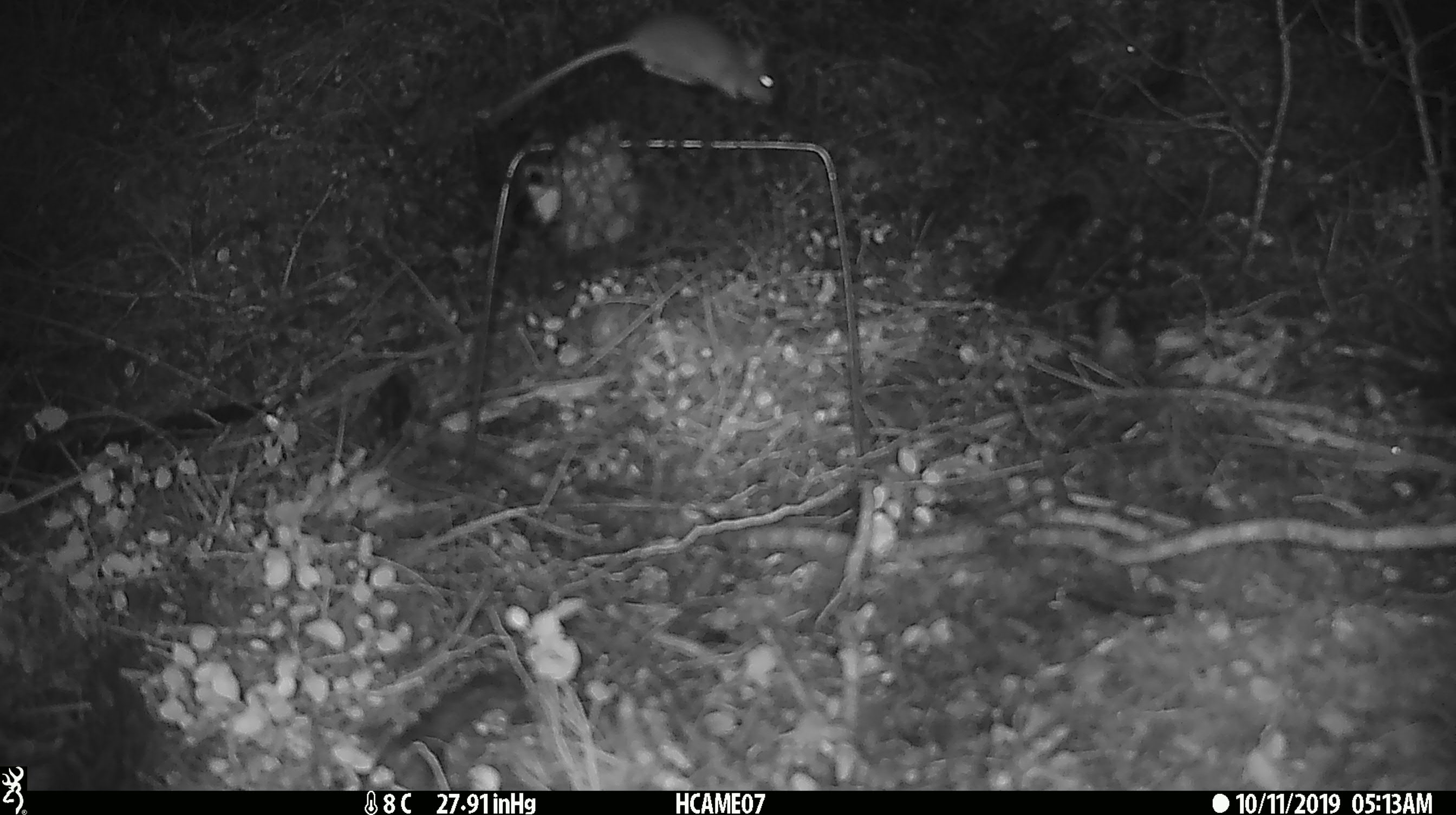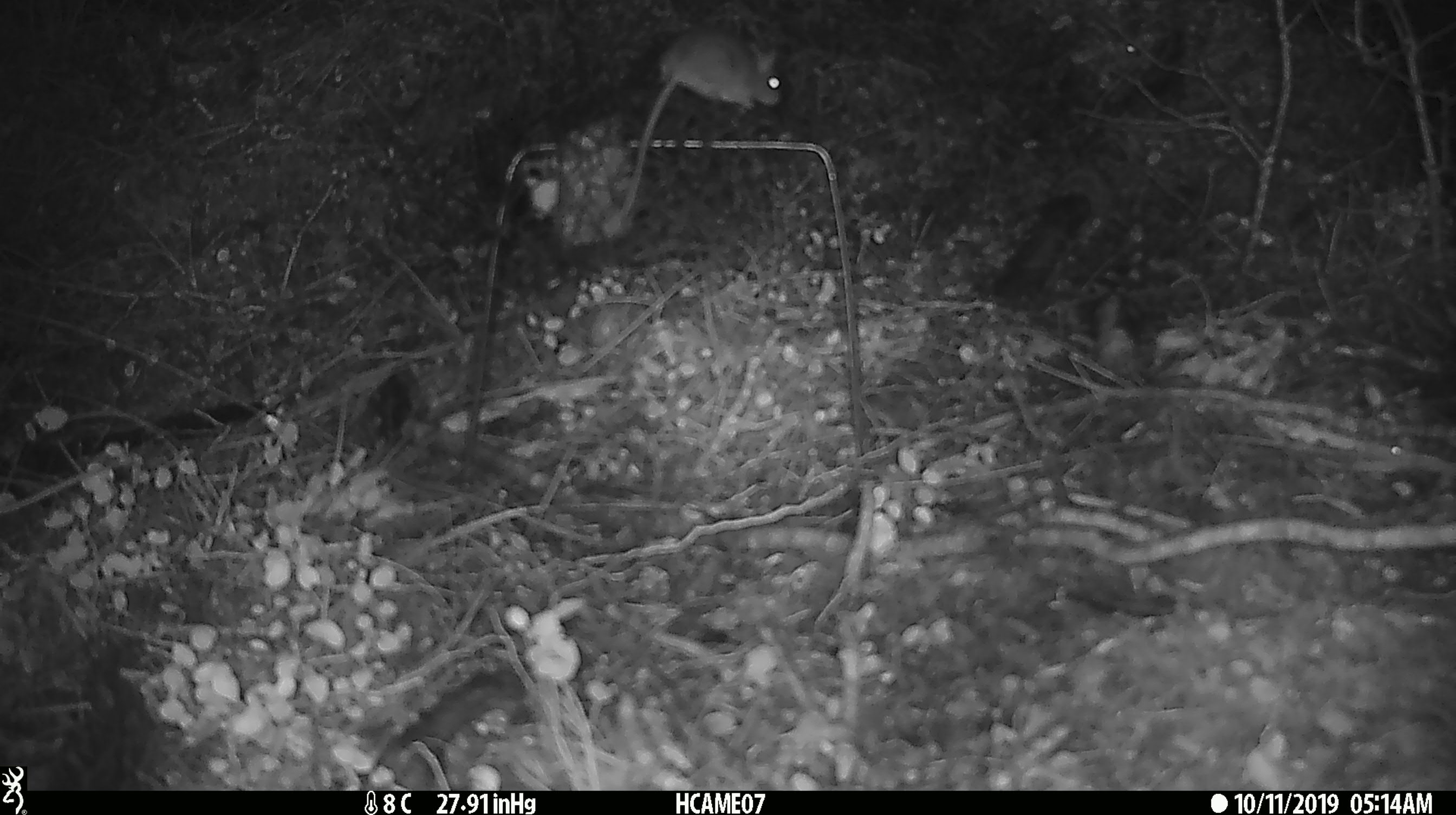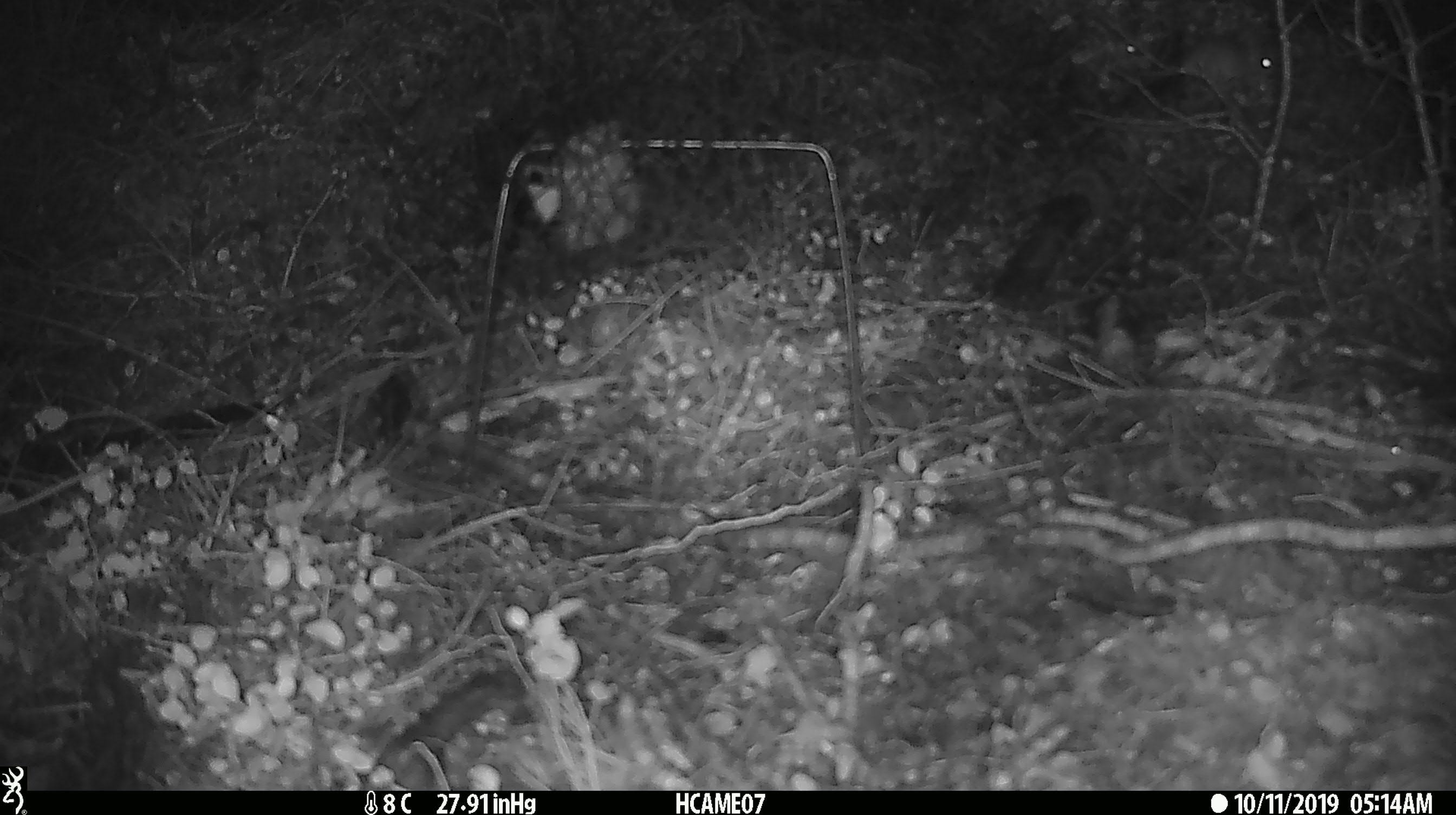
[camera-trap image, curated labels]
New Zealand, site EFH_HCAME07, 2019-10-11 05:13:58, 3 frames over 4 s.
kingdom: Animalia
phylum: Chordata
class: Mammalia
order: Rodentia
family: Muridae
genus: Mus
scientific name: Mus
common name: mouse